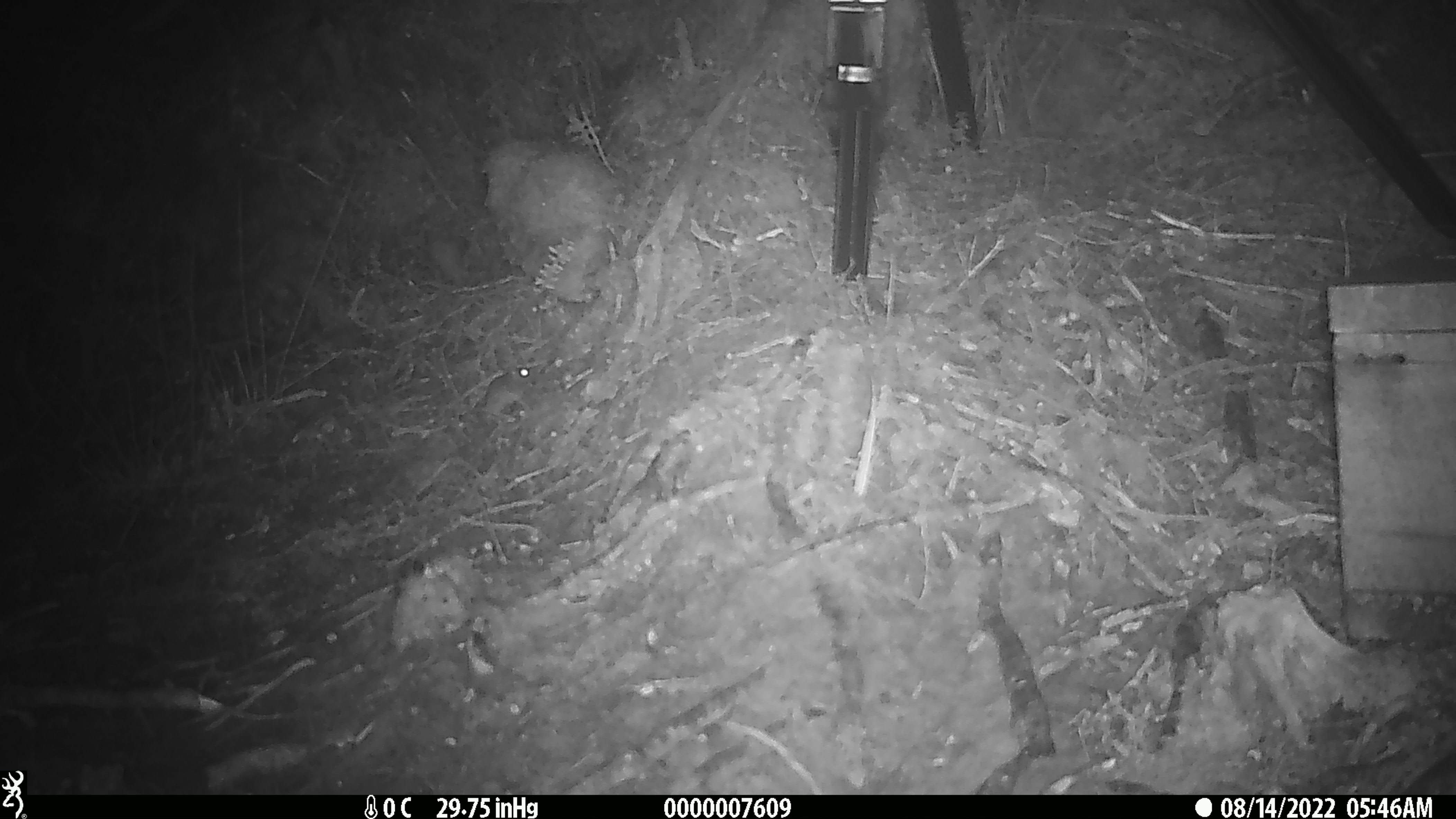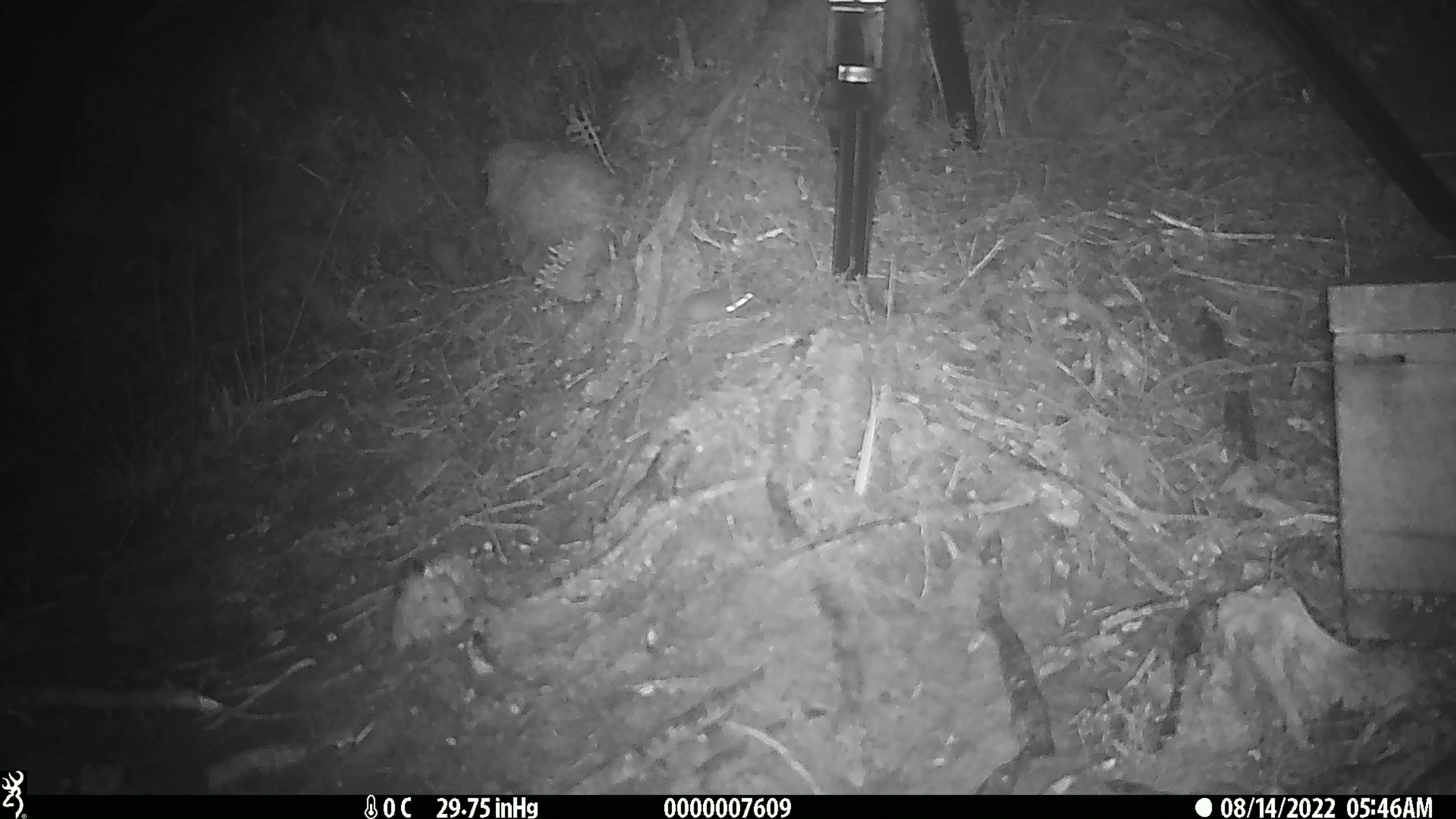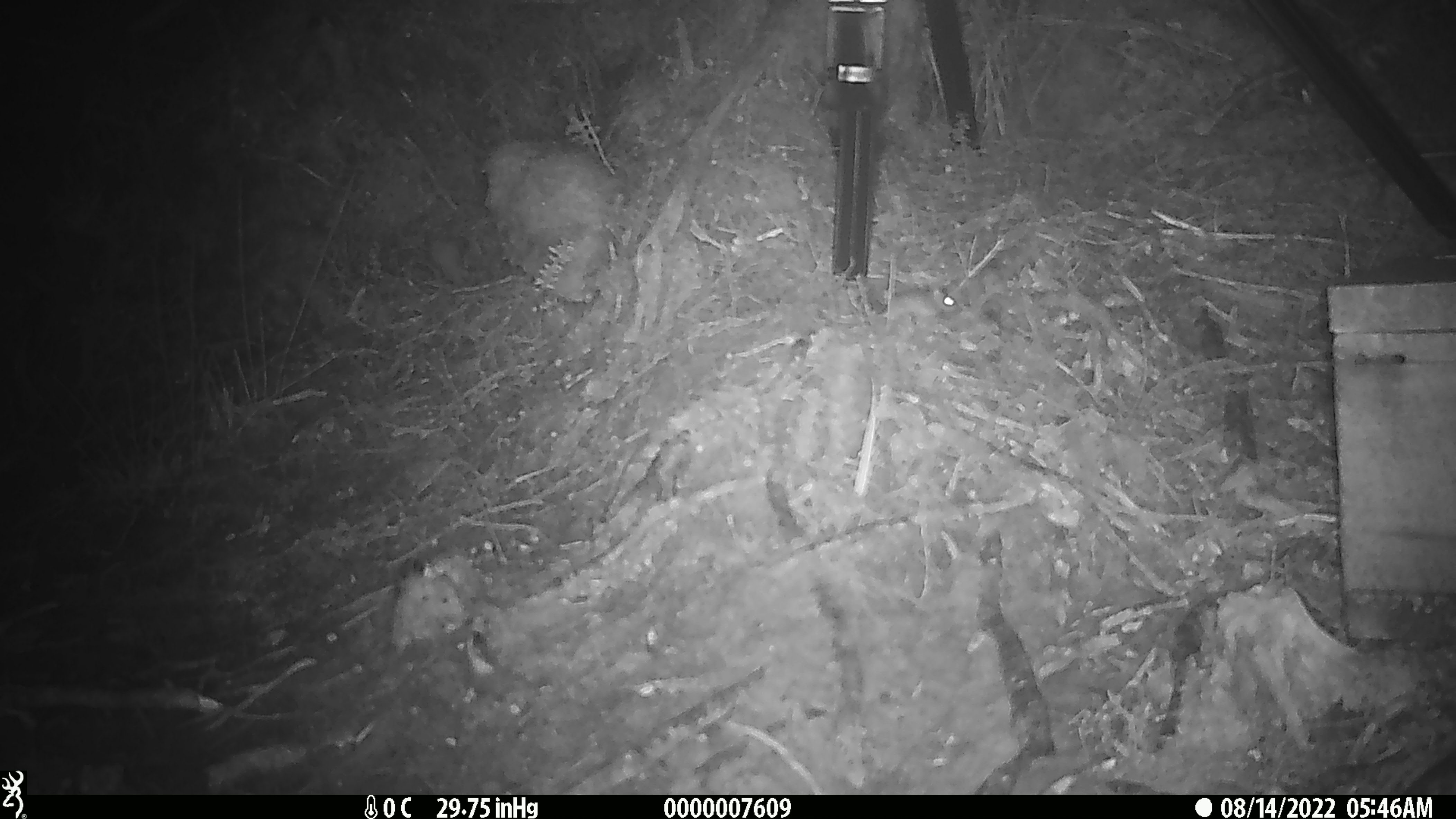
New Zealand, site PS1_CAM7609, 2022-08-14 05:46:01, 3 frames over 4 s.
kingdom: Animalia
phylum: Chordata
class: Mammalia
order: Rodentia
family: Muridae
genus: Mus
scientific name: Mus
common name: mouse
Mouse (Mus).